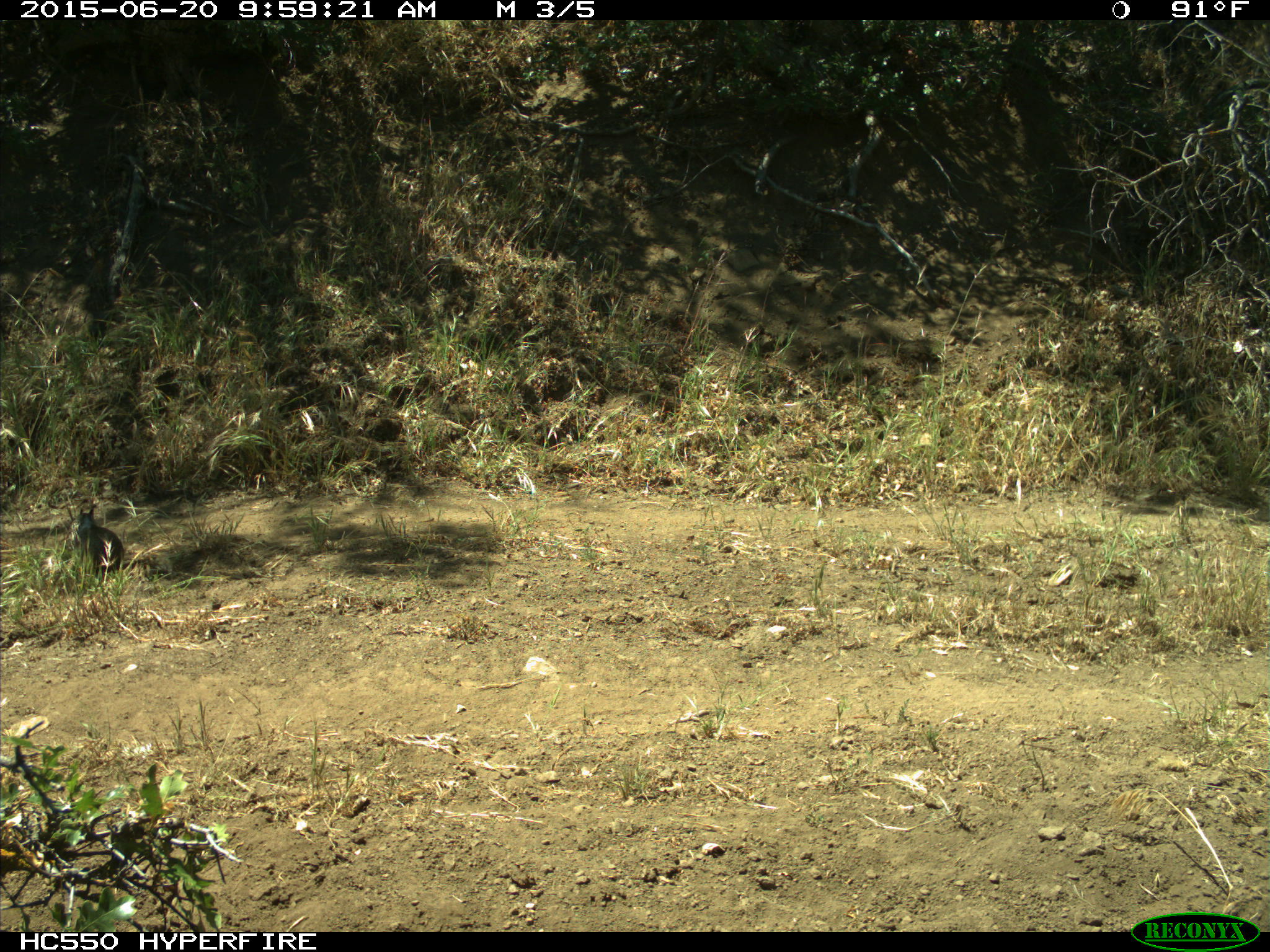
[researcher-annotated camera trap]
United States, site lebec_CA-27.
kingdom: Animalia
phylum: Chordata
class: Mammalia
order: Rodentia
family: Sciuridae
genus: Otospermophilus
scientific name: Otospermophilus beecheyi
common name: california ground squirrel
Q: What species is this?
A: Otospermophilus beecheyi (california ground squirrel).